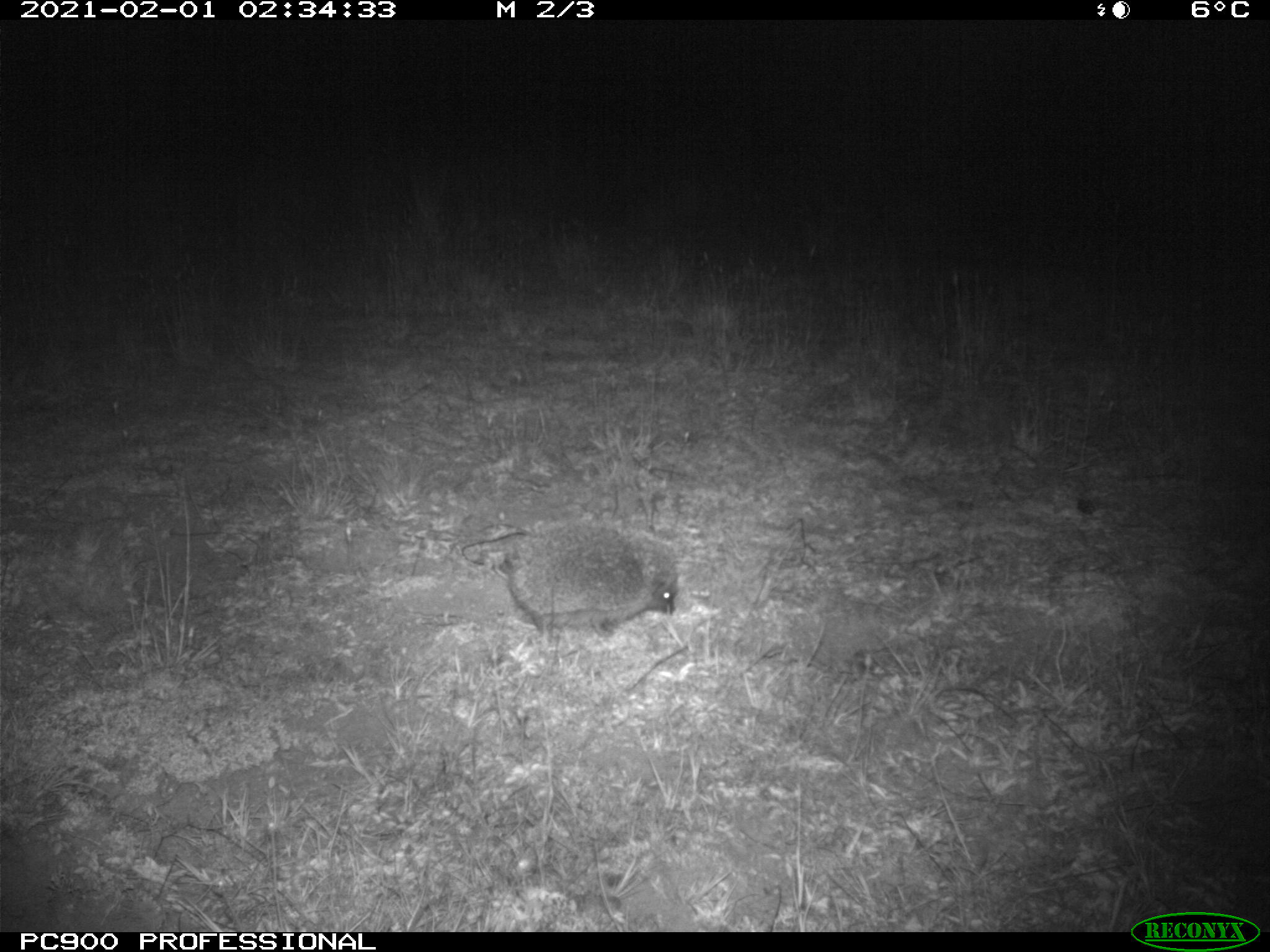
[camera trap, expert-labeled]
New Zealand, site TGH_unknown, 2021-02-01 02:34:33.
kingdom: Animalia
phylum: Chordata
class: Mammalia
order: Eulipotyphla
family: Erinaceidae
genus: Erinaceus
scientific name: Erinaceus europaeus europaeus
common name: european hedgehog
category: hedgehog